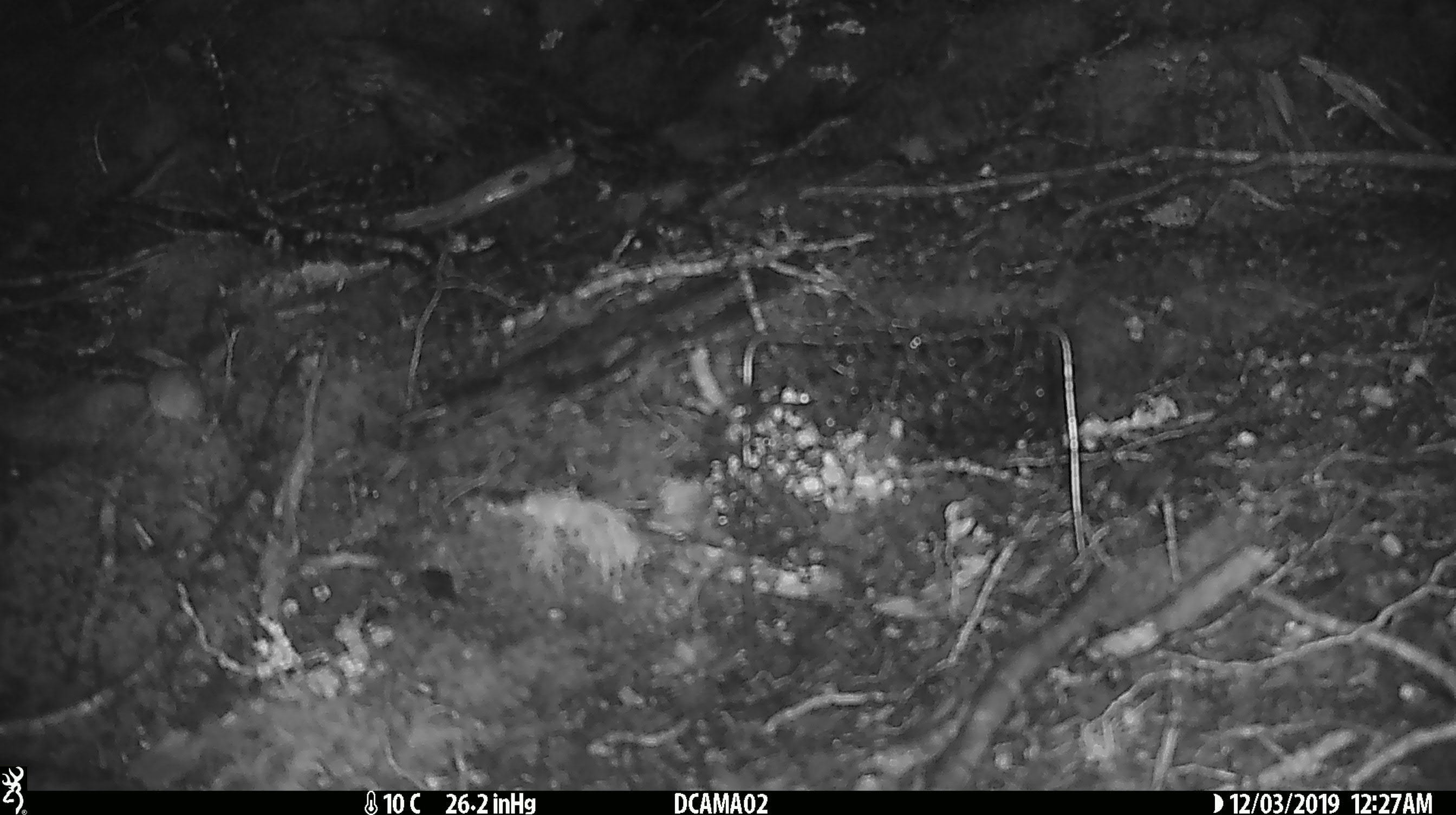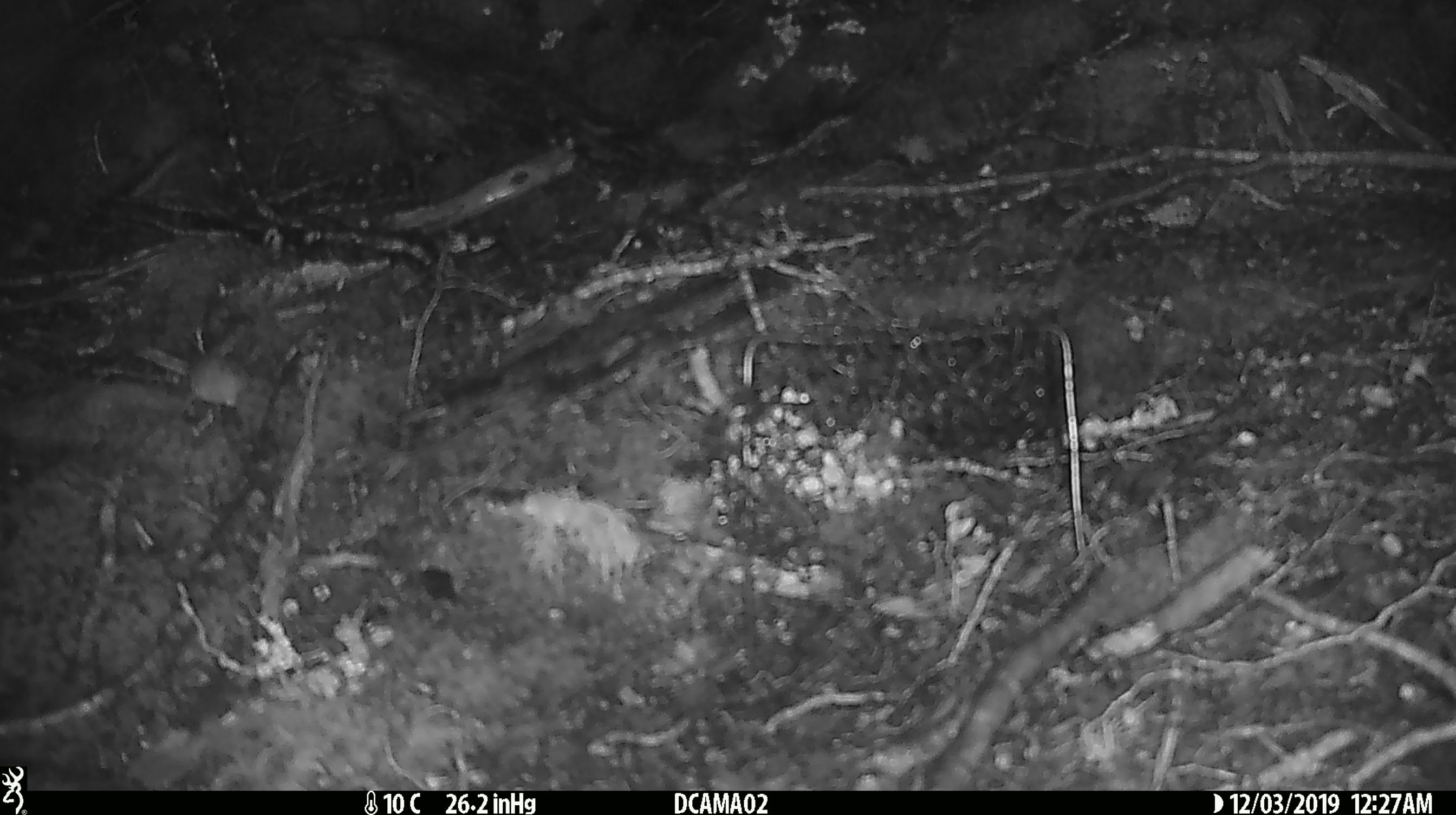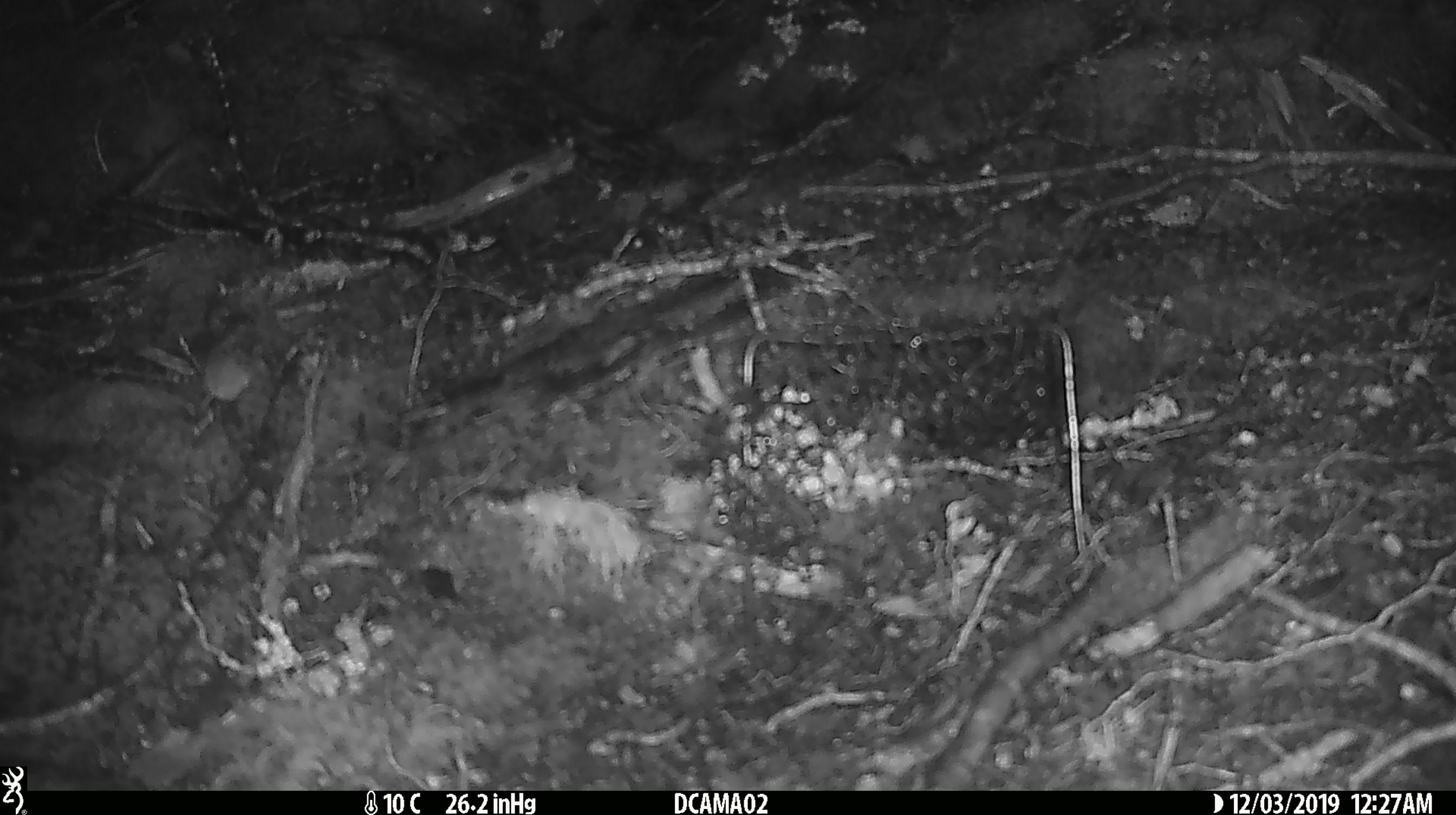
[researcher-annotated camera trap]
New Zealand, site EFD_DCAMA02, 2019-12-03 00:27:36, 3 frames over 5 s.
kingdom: Animalia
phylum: Chordata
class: Mammalia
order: Rodentia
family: Muridae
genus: Mus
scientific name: Mus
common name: mouse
Mouse (Mus).